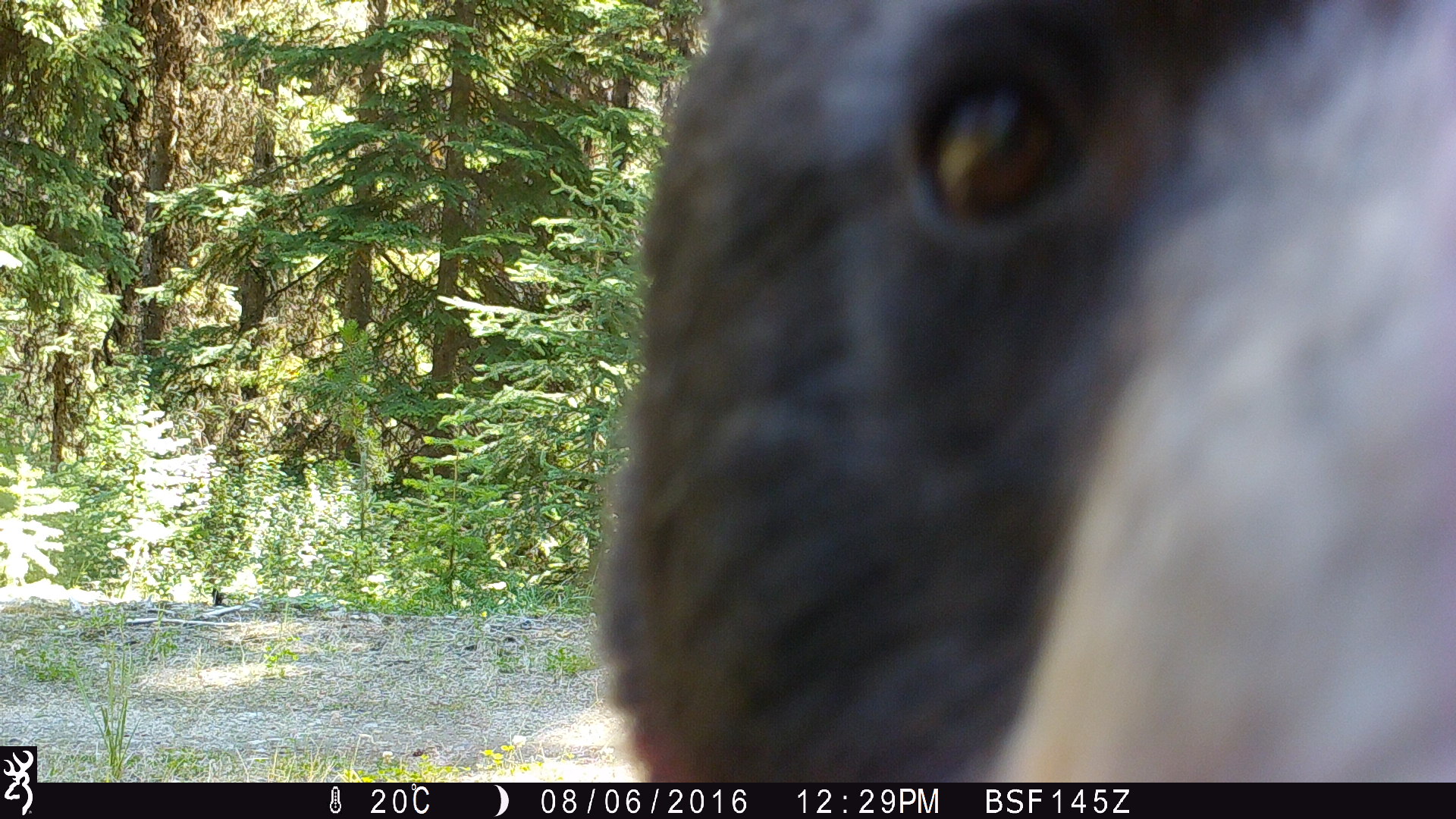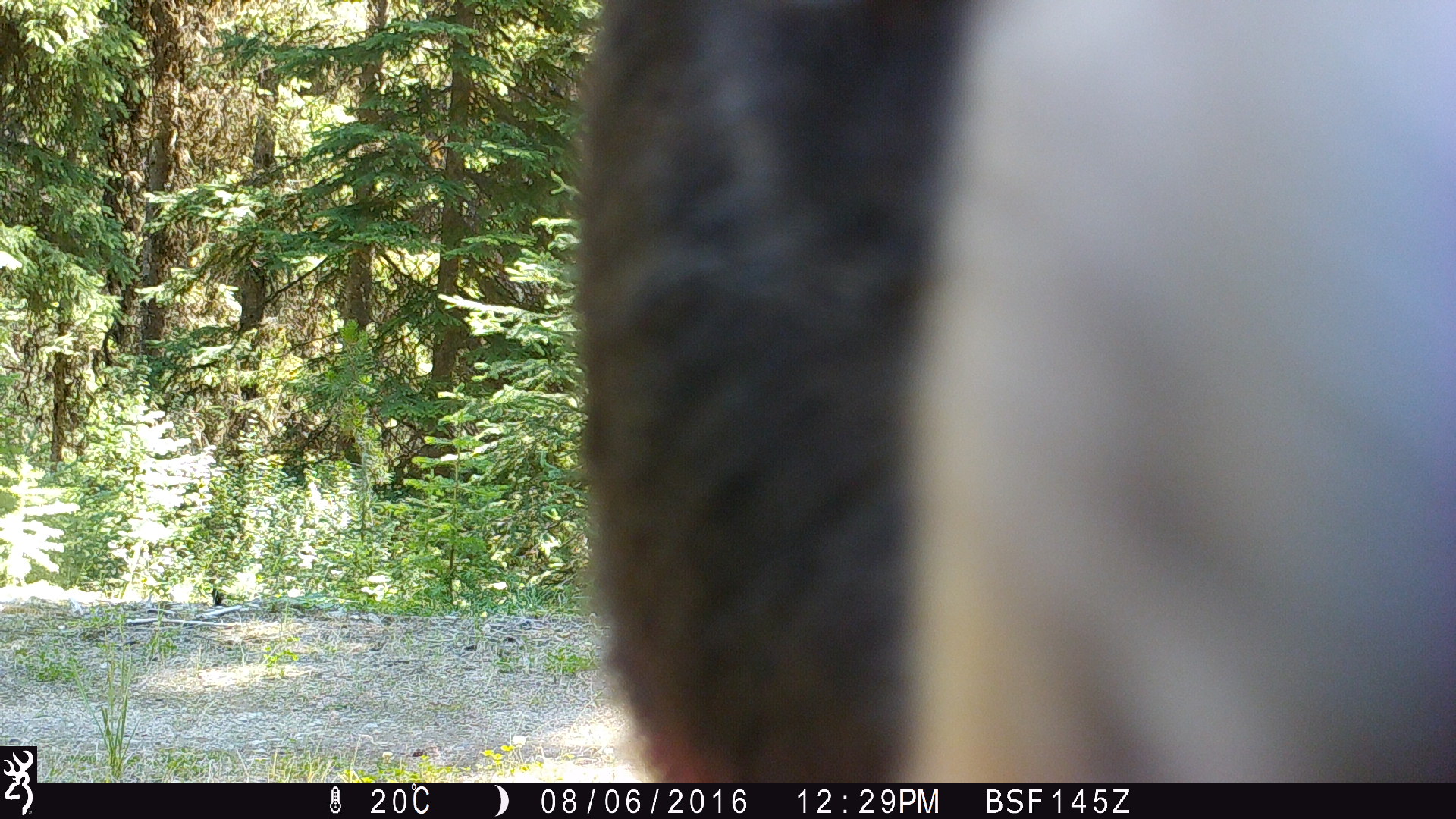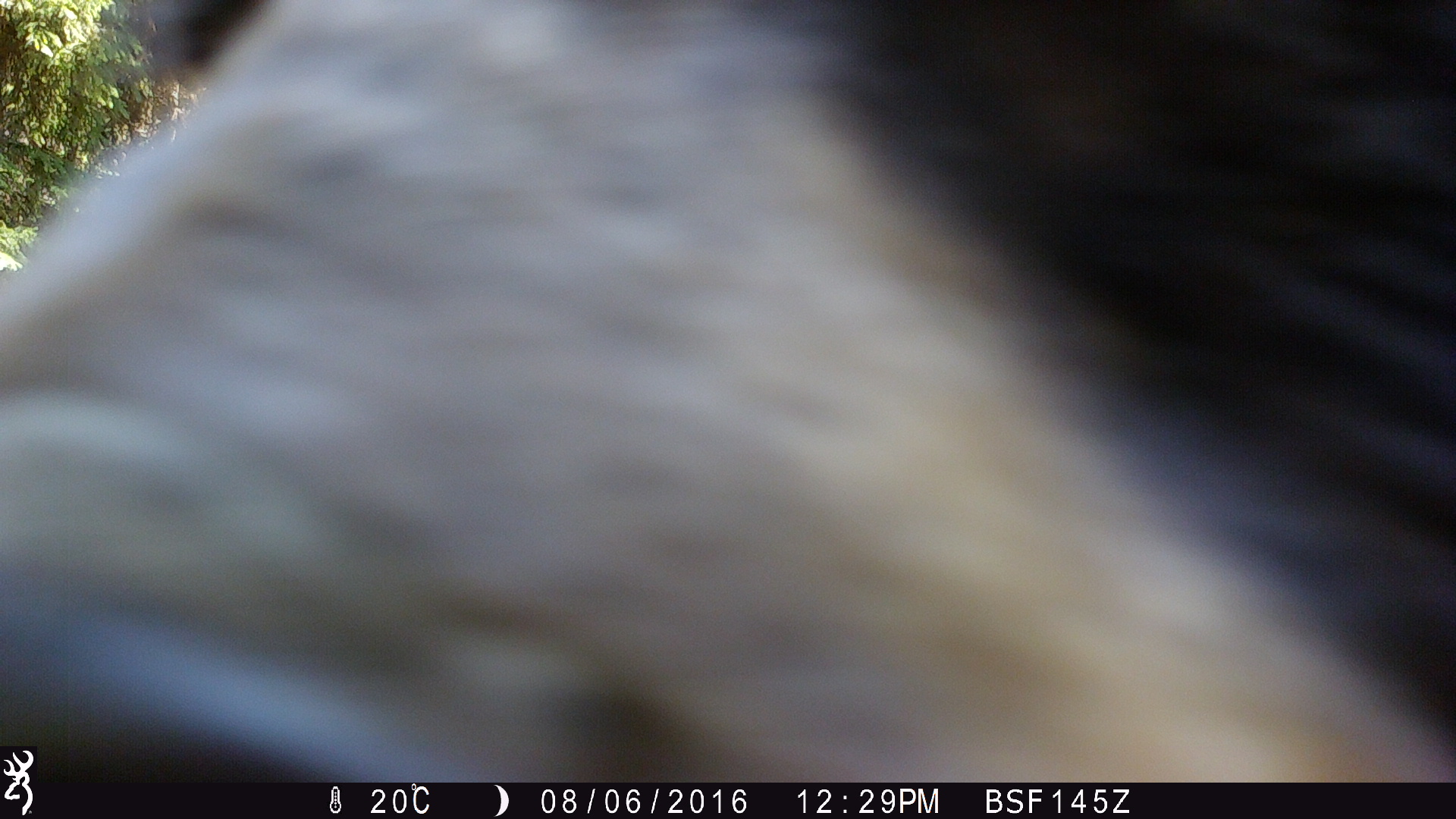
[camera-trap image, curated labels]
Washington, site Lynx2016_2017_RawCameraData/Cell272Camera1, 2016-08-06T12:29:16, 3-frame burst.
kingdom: Animalia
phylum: Chordata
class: Mammalia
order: Carnivora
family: Ursidae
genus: Ursus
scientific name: Ursus americanus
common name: american black bear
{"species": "Ursus americanus (american black bear)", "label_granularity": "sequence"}